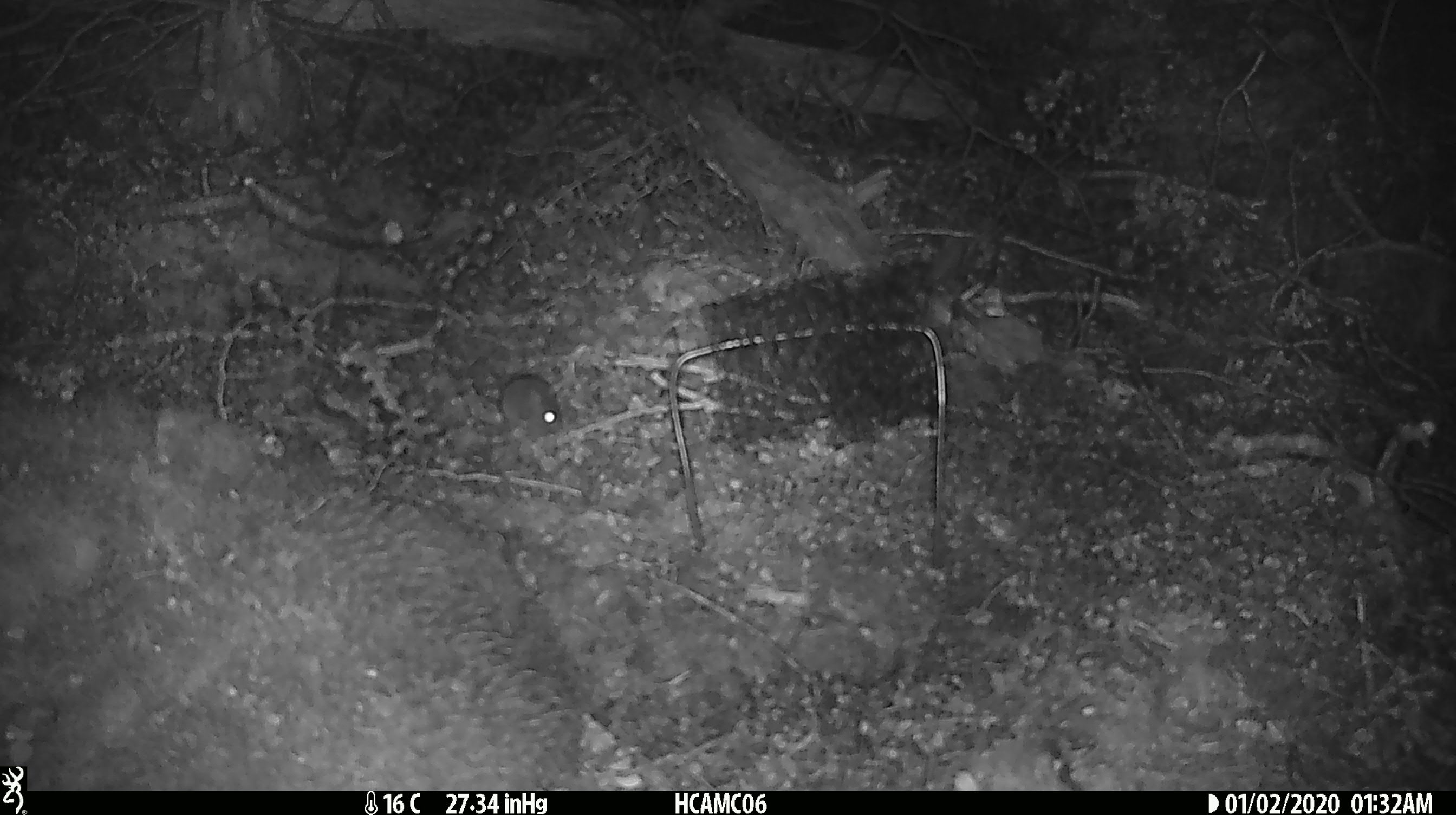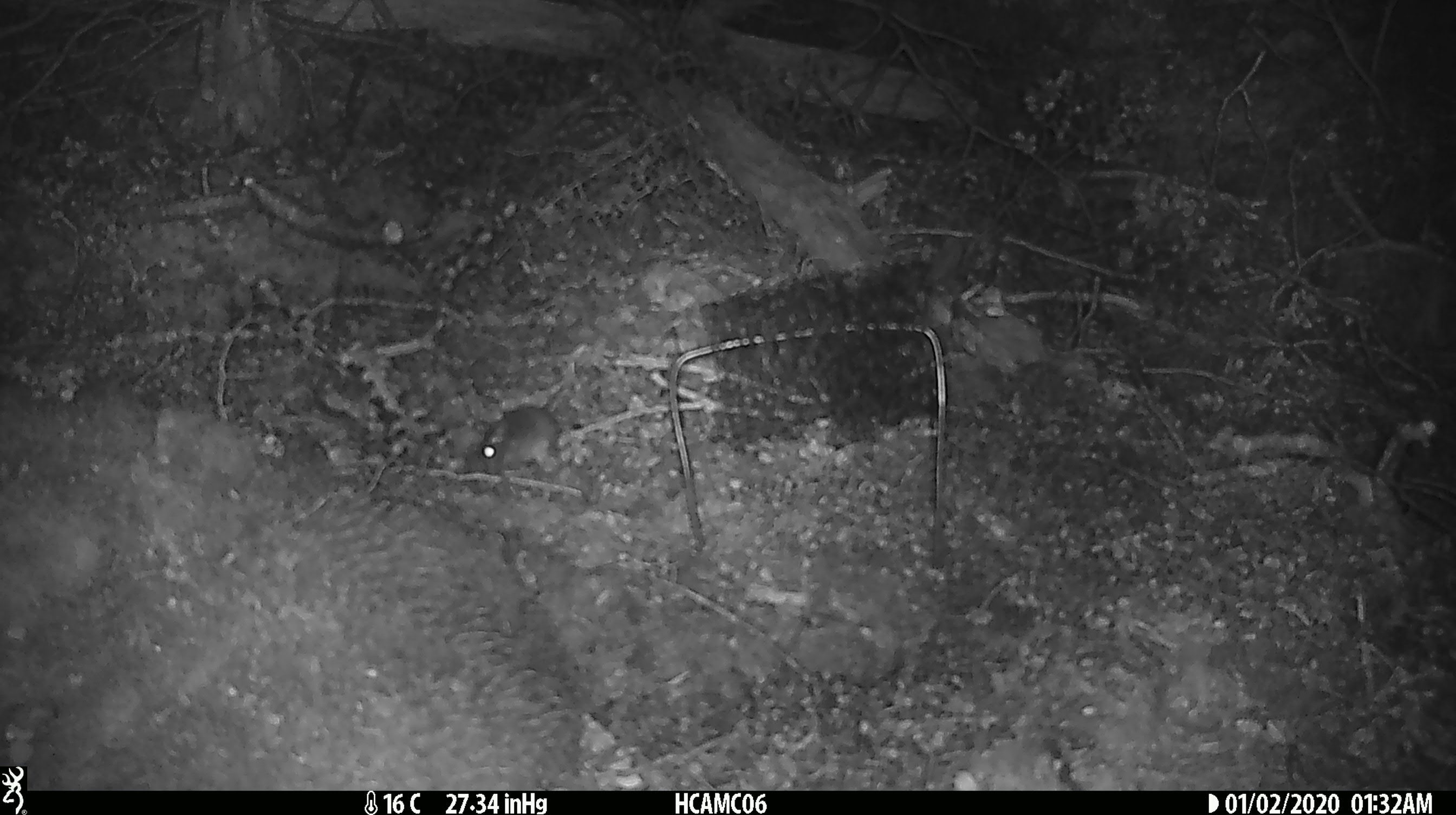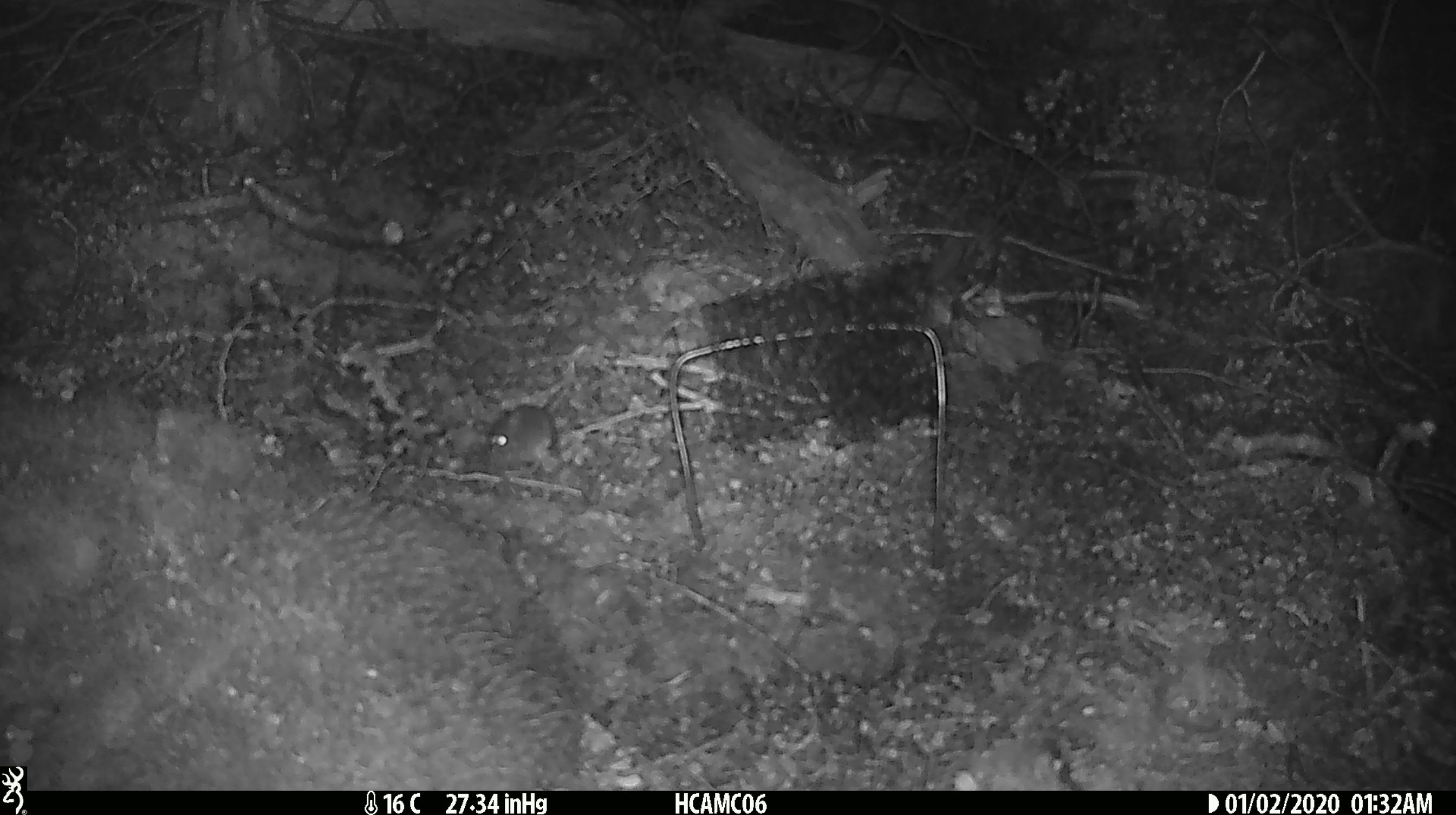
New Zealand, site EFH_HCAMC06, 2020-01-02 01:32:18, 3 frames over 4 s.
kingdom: Animalia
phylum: Chordata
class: Mammalia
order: Rodentia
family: Muridae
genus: Mus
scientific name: Mus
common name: mouse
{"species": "mouse (Mus)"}